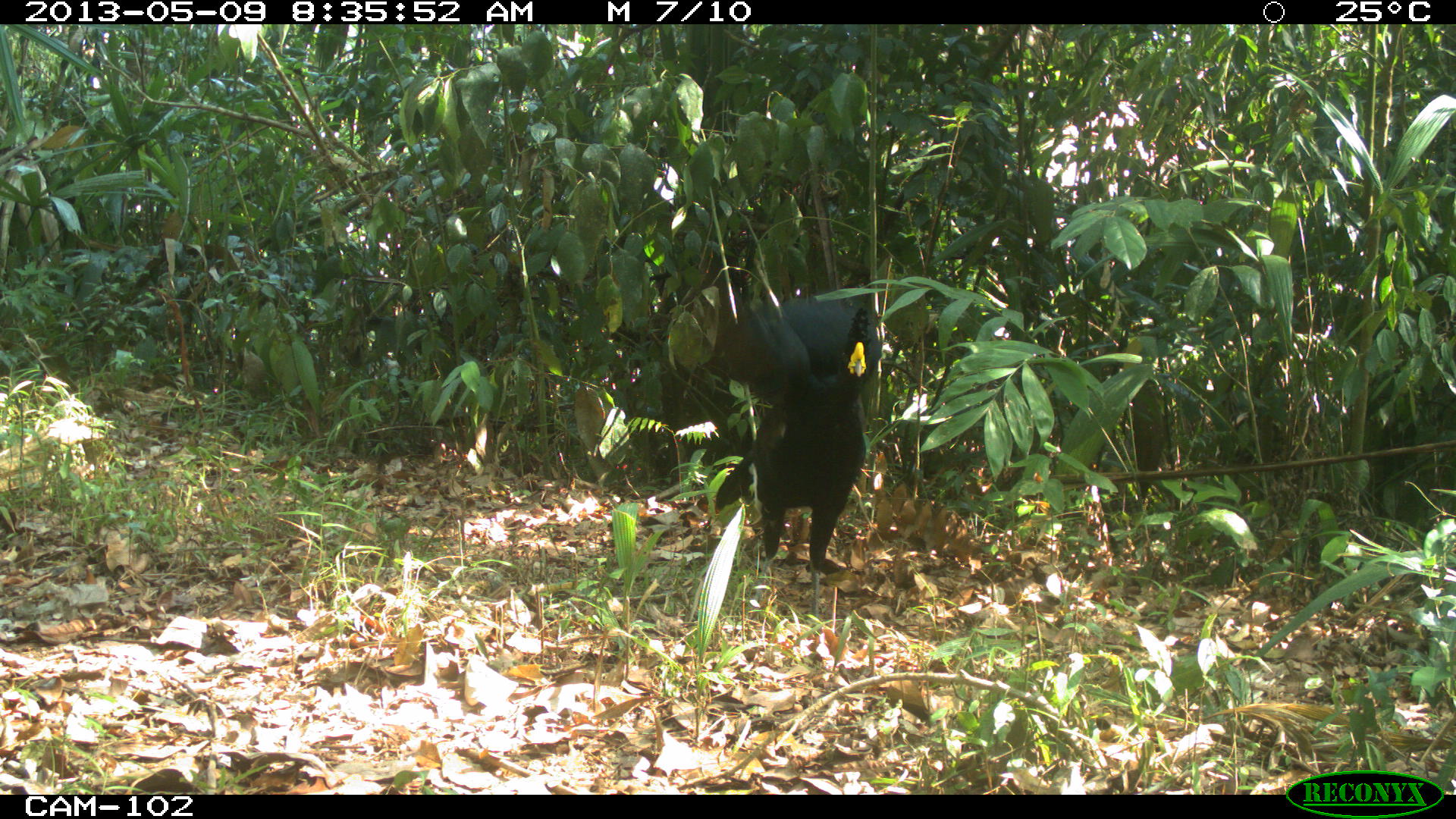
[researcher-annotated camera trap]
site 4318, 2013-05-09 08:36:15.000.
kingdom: Animalia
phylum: Chordata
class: Aves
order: Galliformes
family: Cracidae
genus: Crax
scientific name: Crax rubra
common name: great curassow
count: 1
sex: male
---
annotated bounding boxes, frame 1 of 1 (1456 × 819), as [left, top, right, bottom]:
crax rubra: [717, 293, 882, 574]